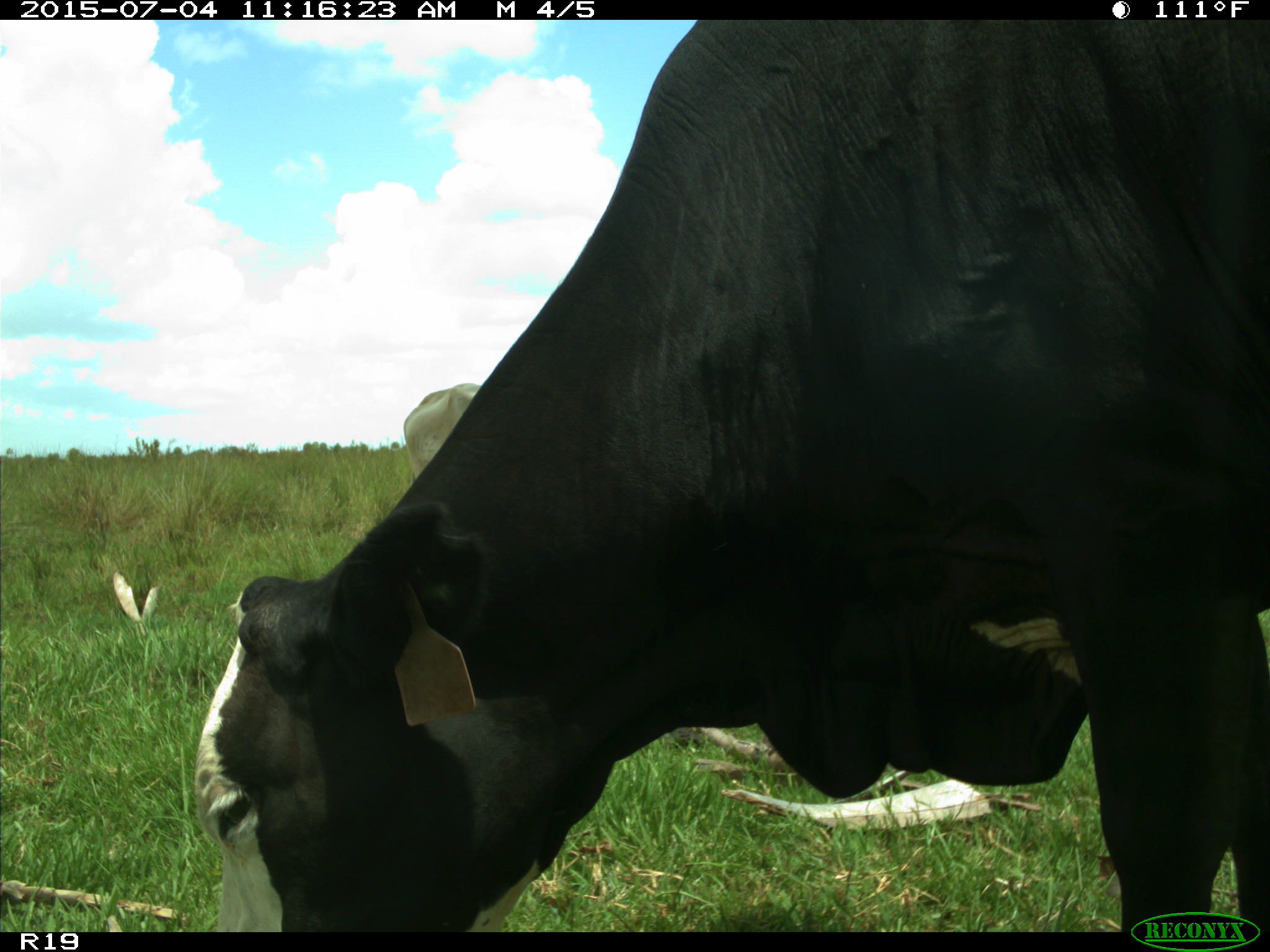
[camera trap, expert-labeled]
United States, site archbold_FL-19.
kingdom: Animalia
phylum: Chordata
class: Mammalia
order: Artiodactyla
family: Bovidae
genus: Bos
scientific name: Bos taurus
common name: domestic cow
Bos taurus (domestic cow).